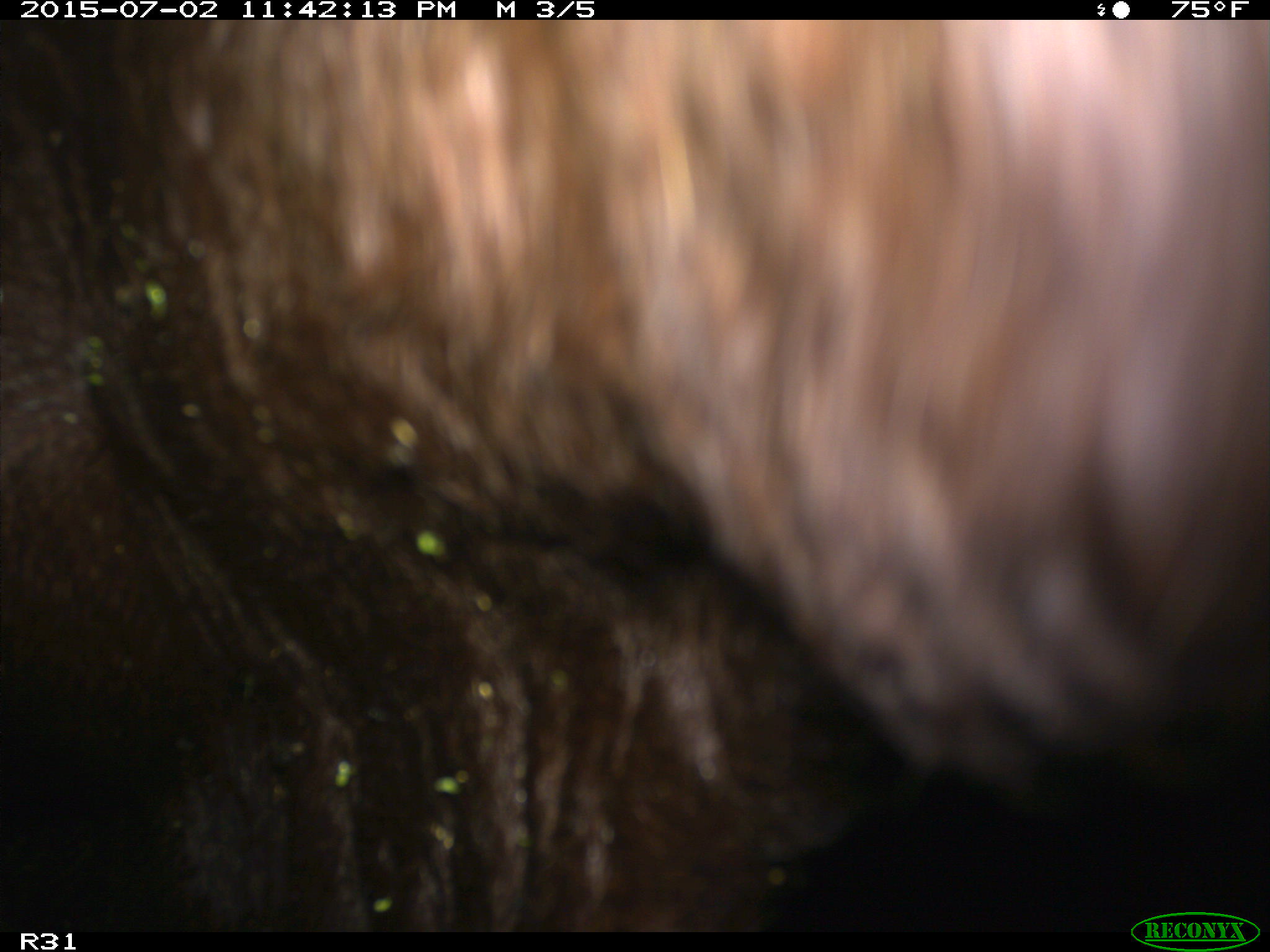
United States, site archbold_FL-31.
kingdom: Animalia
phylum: Chordata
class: Mammalia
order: Artiodactyla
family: Bovidae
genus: Bos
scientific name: Bos taurus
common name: domestic cow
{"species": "Bos taurus (domestic cow)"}